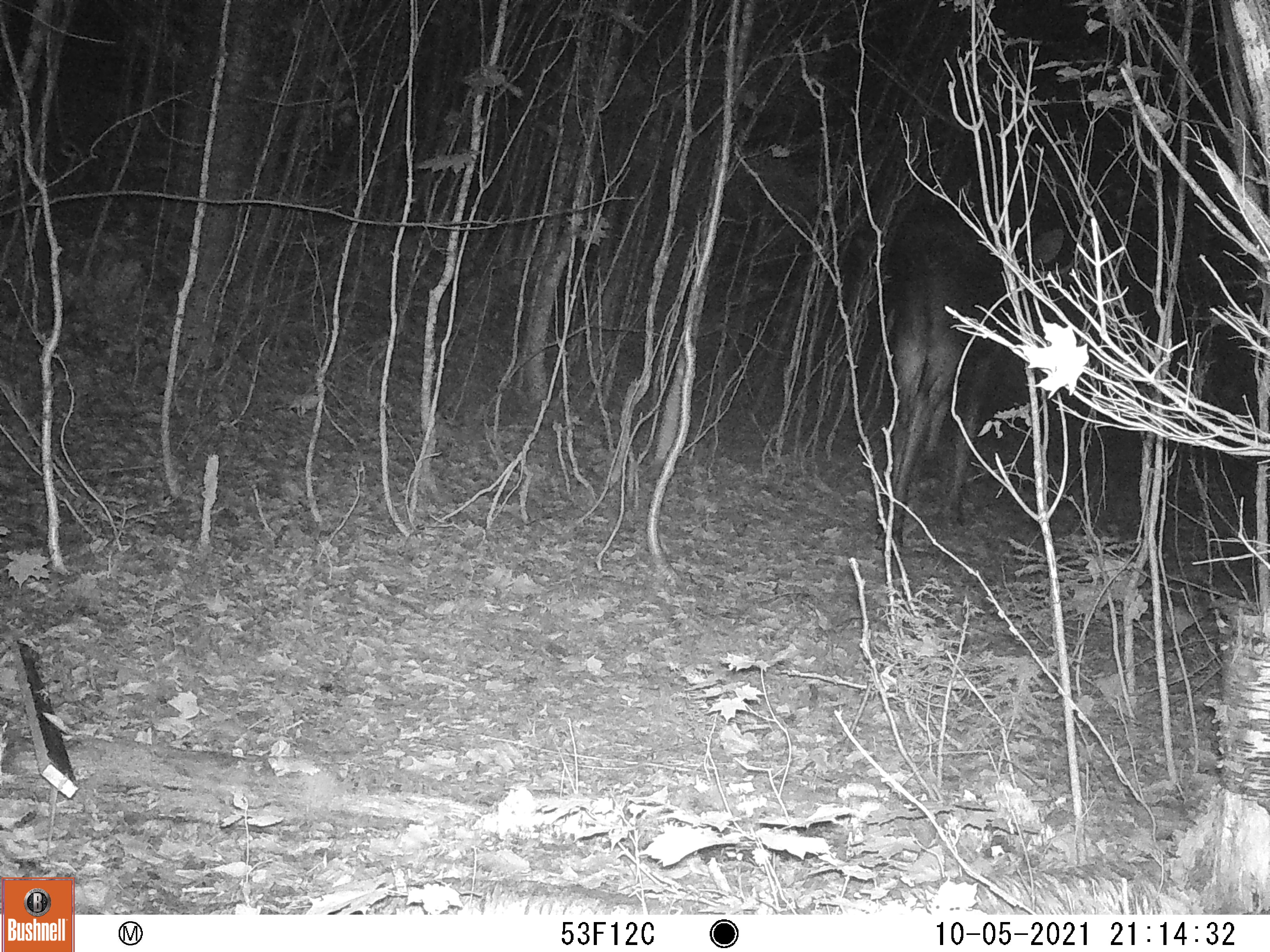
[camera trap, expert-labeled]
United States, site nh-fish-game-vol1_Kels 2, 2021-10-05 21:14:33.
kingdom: Animalia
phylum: Chordata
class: Mammalia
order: Artiodactyla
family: Cervidae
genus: Alces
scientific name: Alces alces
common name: moose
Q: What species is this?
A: Moose (Alces alces).